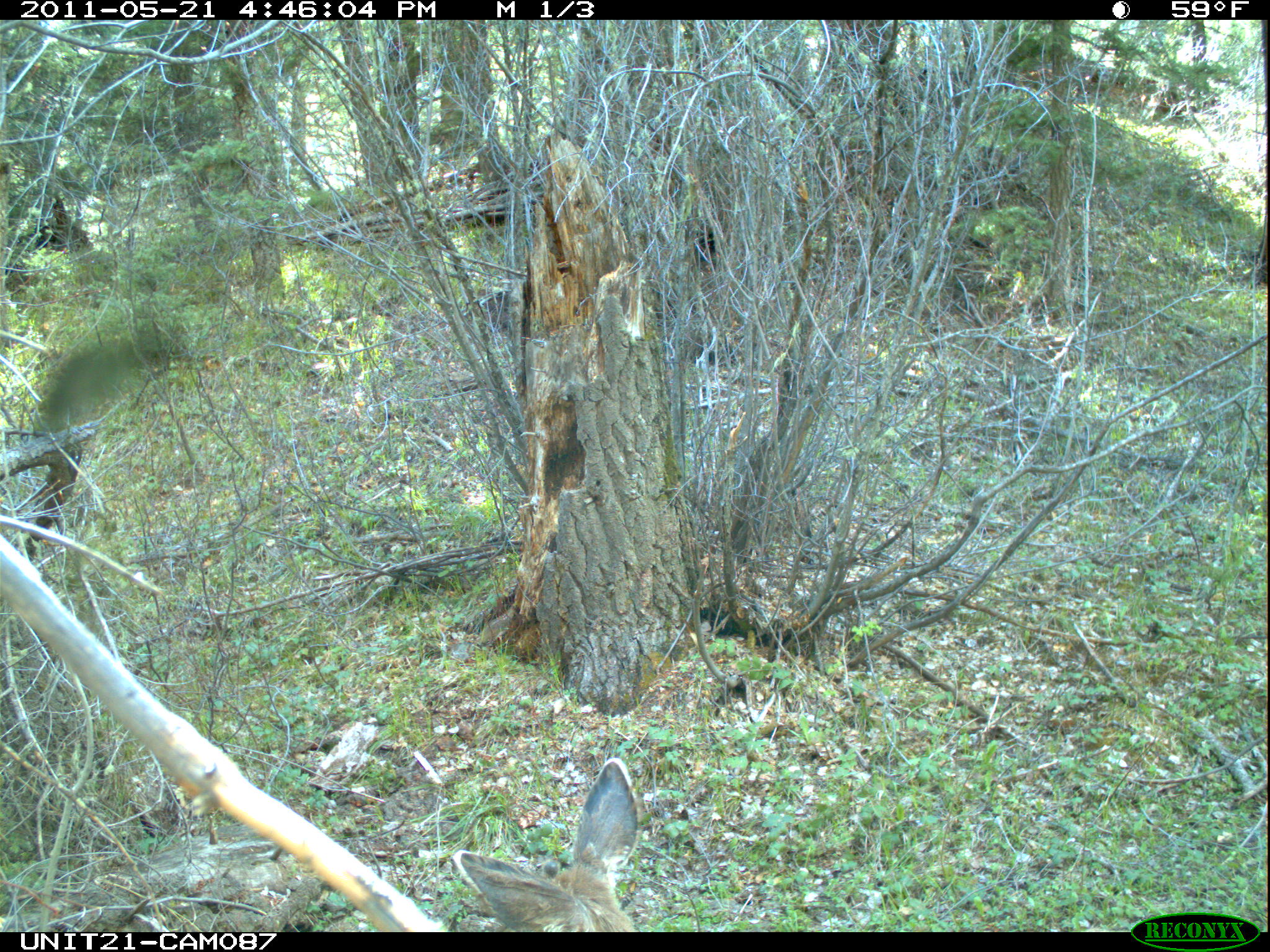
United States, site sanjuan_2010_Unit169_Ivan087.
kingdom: Animalia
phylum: Chordata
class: Mammalia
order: Artiodactyla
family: Cervidae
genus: Odocoileus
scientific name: Odocoileus hemionus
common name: mule deer